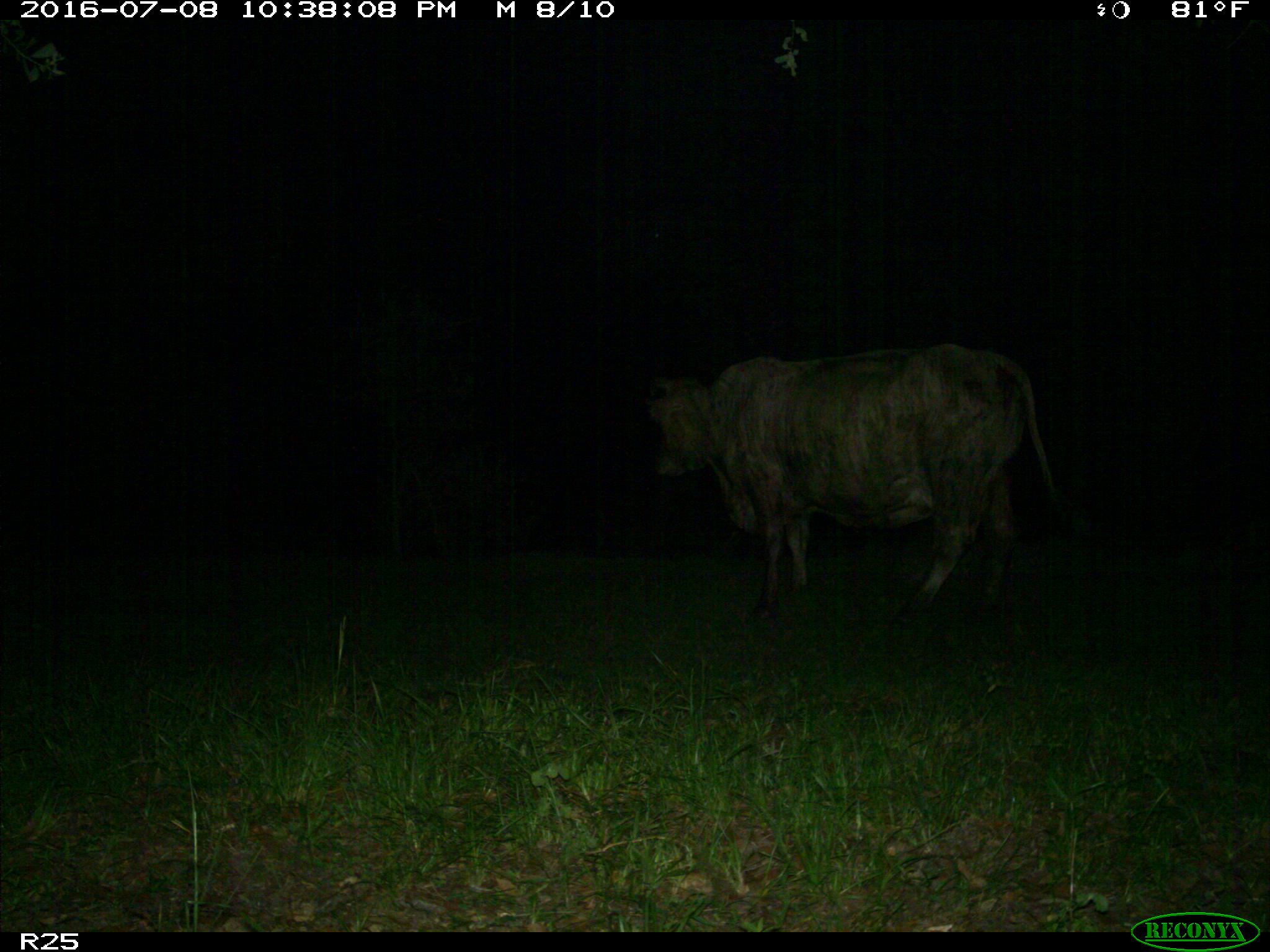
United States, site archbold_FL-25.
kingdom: Animalia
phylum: Chordata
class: Mammalia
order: Artiodactyla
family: Bovidae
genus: Bos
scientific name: Bos taurus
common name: domestic cow